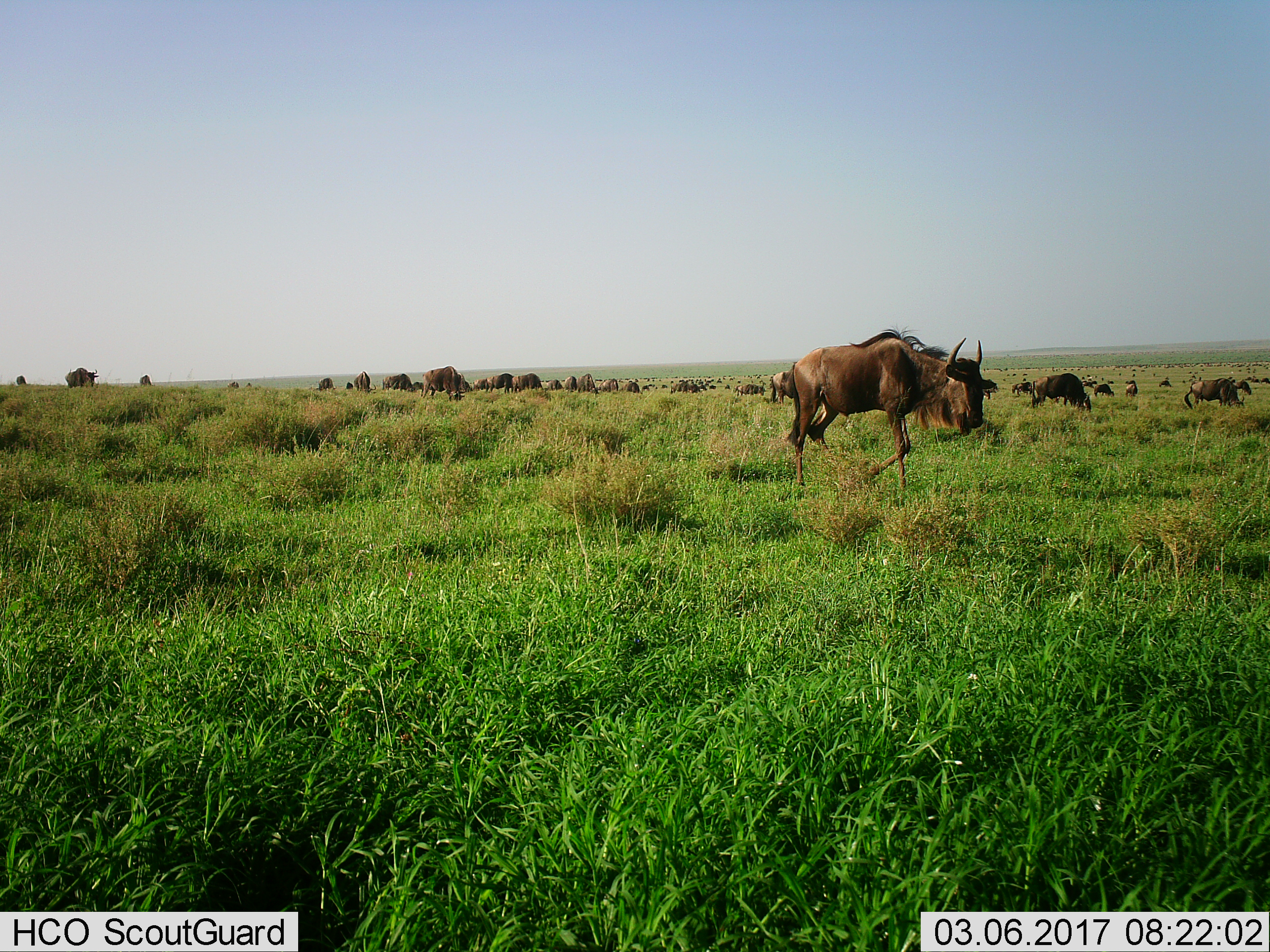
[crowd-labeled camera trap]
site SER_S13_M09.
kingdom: Animalia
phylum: Chordata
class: Mammalia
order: Artiodactyla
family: Bovidae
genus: Connochaetes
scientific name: Connochaetes taurinus taurinus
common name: blue wildebeest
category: wildebeestblue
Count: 51+.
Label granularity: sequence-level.